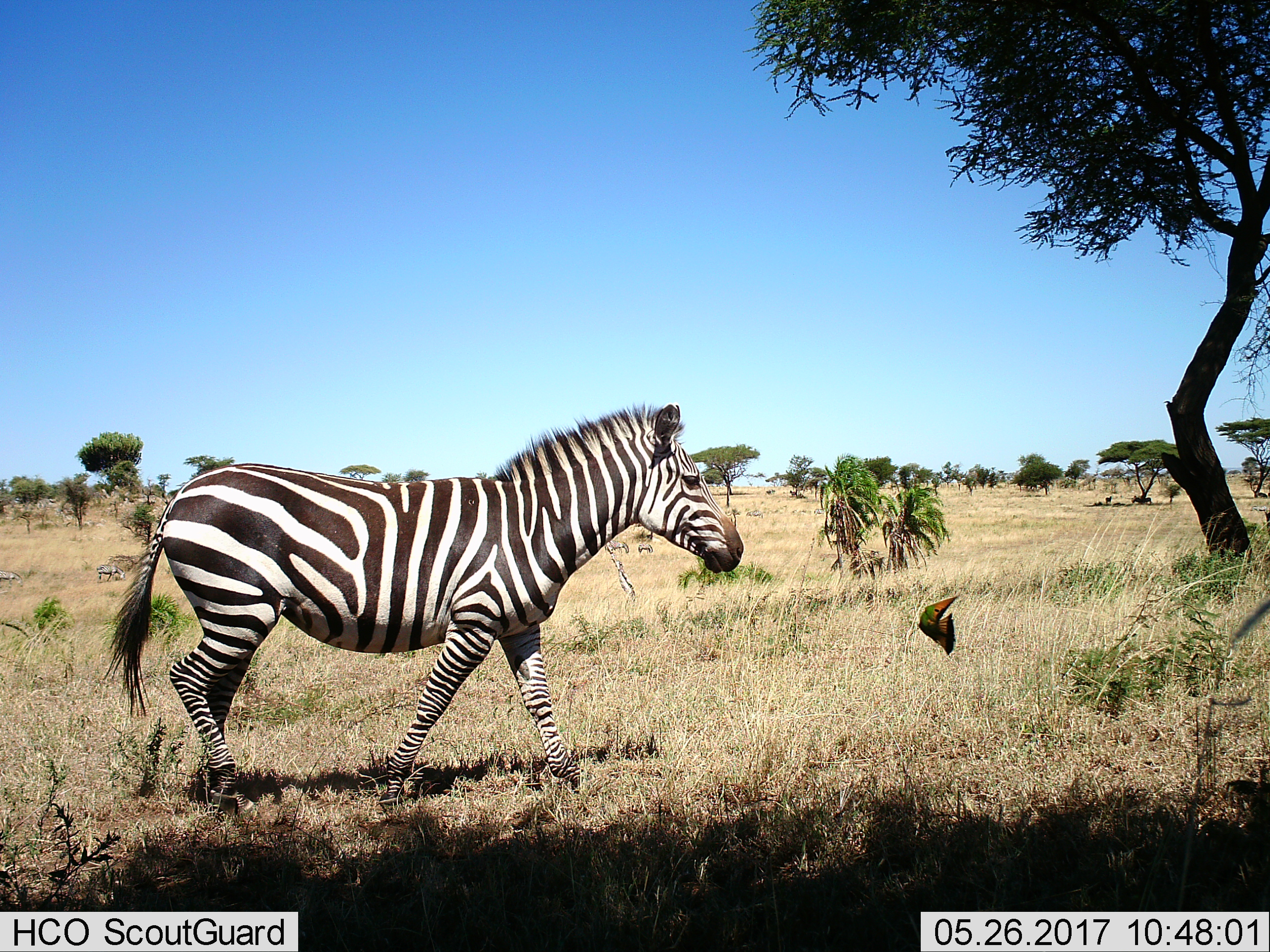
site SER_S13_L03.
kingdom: Animalia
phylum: Chordata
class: Mammalia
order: Perissodactyla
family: Equidae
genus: Equus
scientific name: Equus quagga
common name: plains zebra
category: zebraplains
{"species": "zebraplains (plains zebra) (Equus quagga)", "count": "3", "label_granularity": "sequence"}